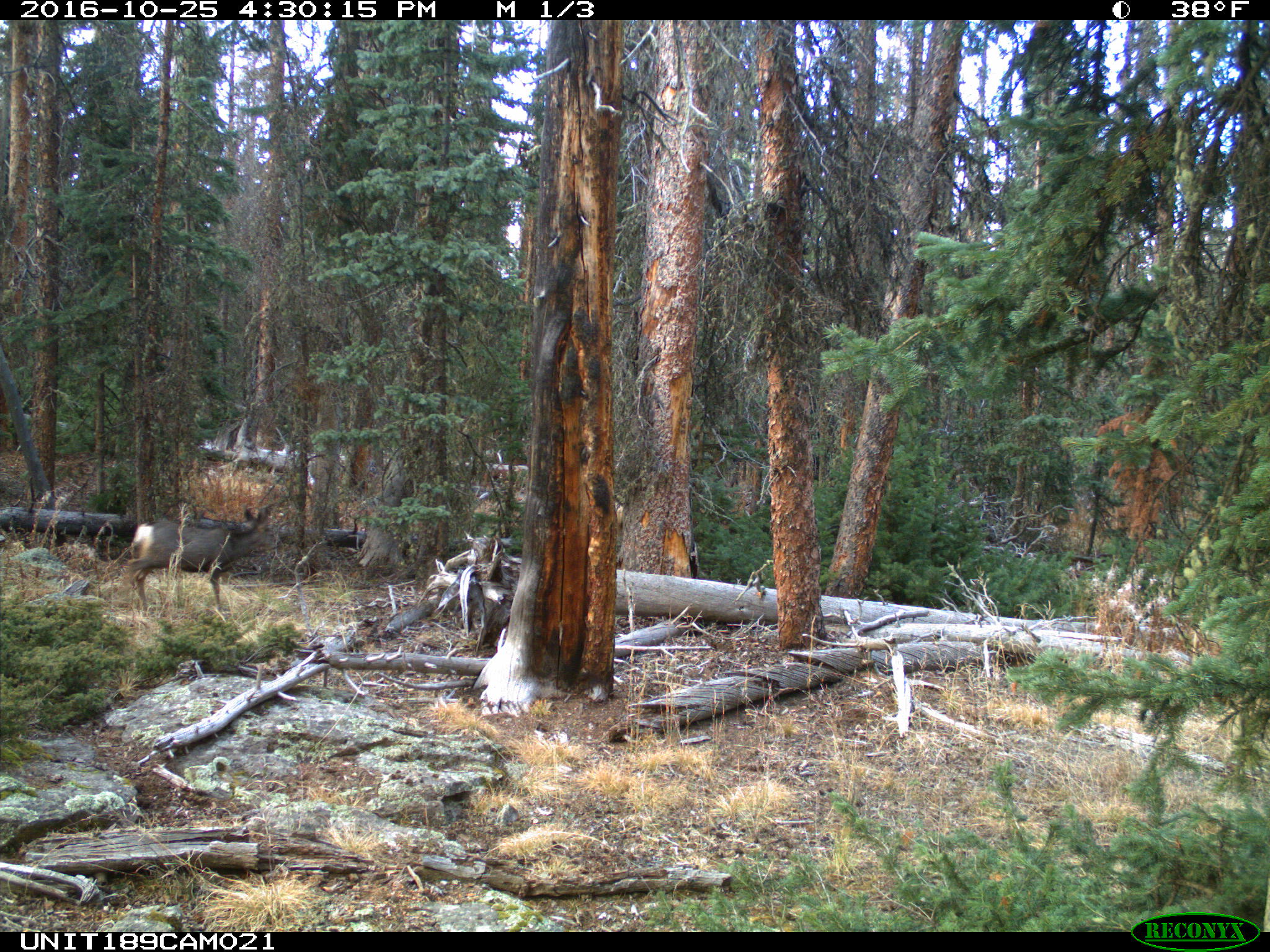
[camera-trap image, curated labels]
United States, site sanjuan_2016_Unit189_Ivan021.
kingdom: Animalia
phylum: Chordata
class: Mammalia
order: Artiodactyla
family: Cervidae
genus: Odocoileus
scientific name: Odocoileus hemionus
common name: mule deer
Odocoileus hemionus (mule deer).